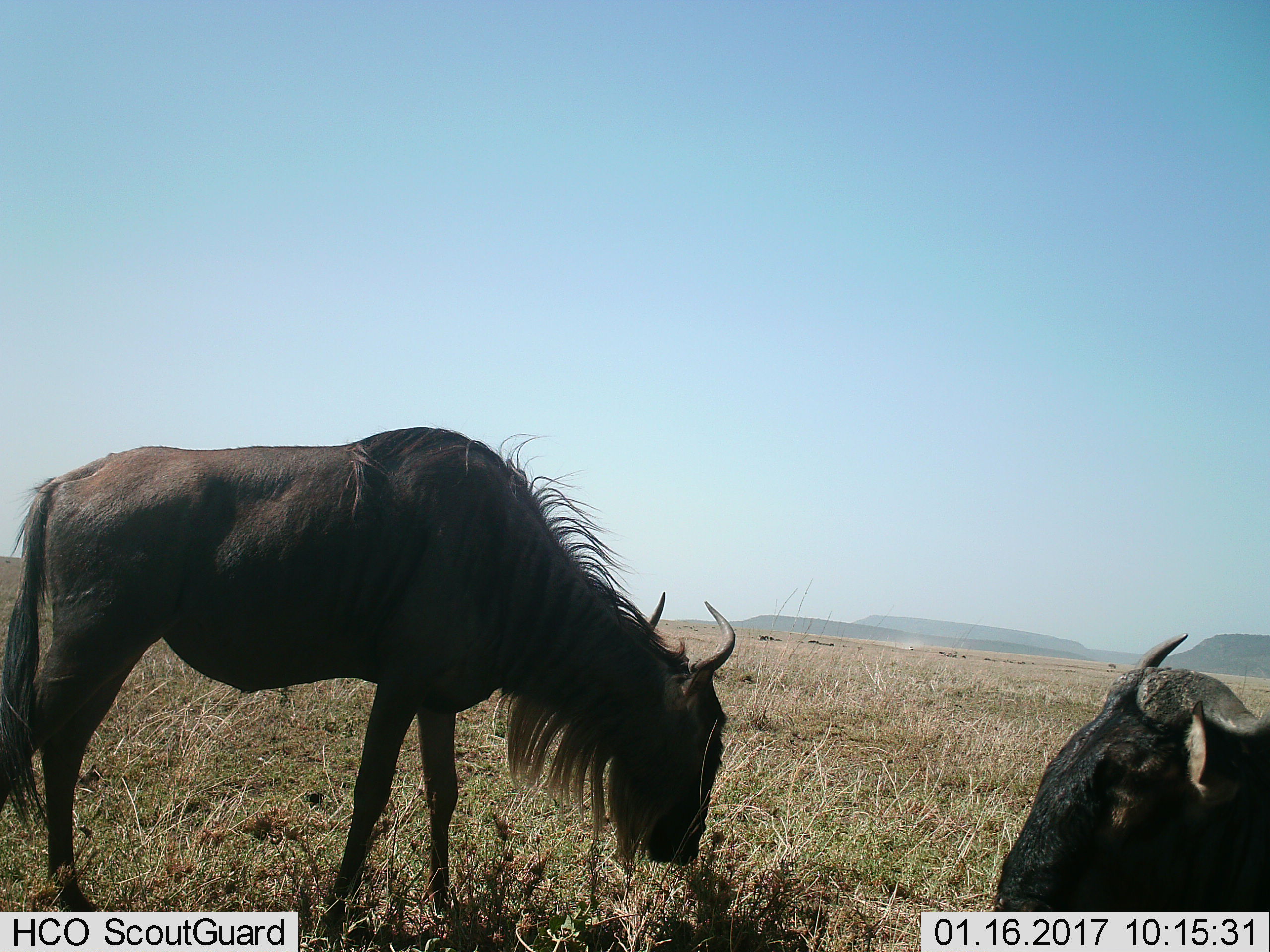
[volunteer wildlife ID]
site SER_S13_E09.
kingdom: Animalia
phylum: Chordata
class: Mammalia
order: Artiodactyla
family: Bovidae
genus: Connochaetes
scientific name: Connochaetes taurinus taurinus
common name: blue wildebeest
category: wildebeestblue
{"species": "wildebeestblue (blue wildebeest) (Connochaetes taurinus taurinus)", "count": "2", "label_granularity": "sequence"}